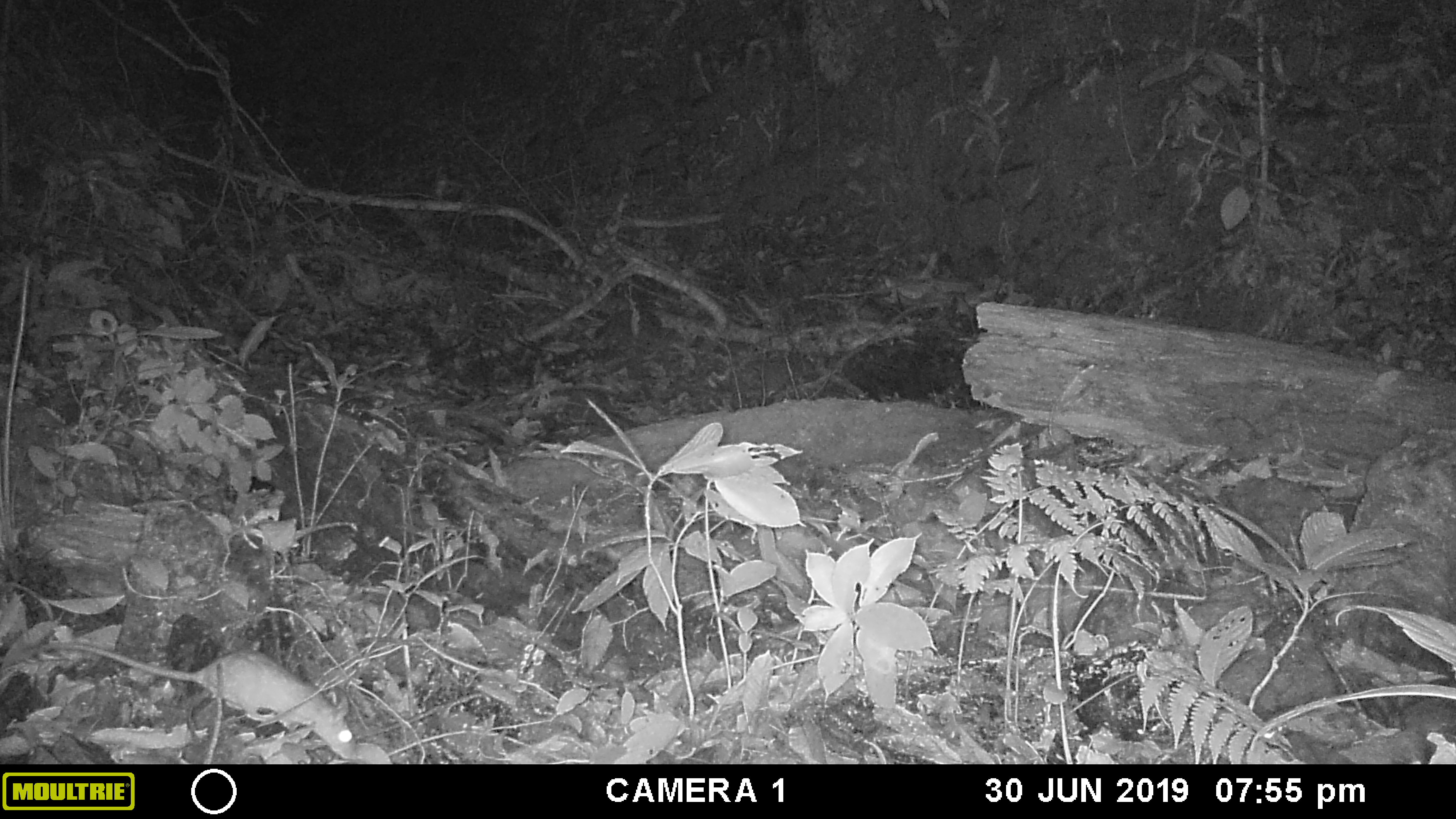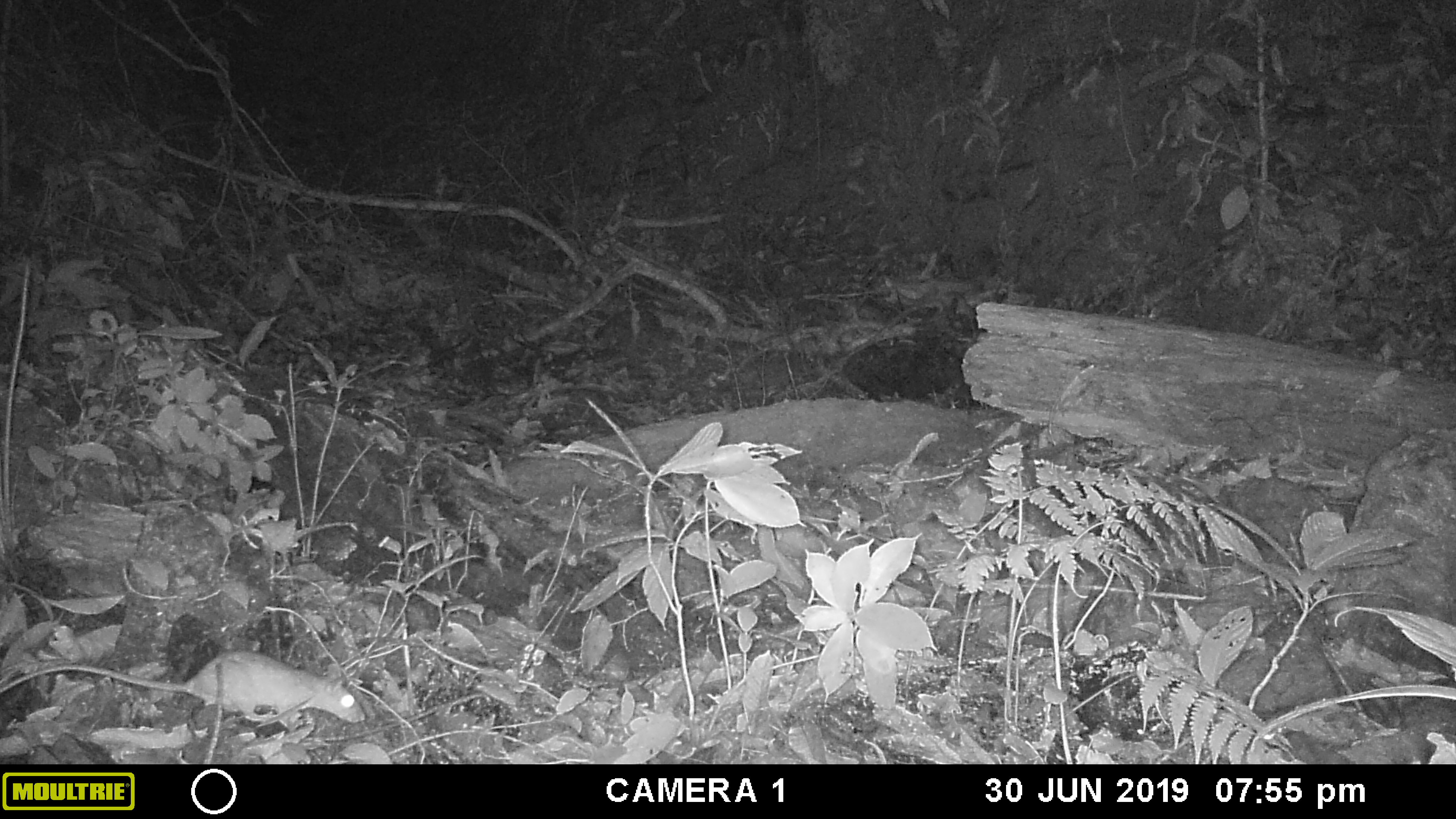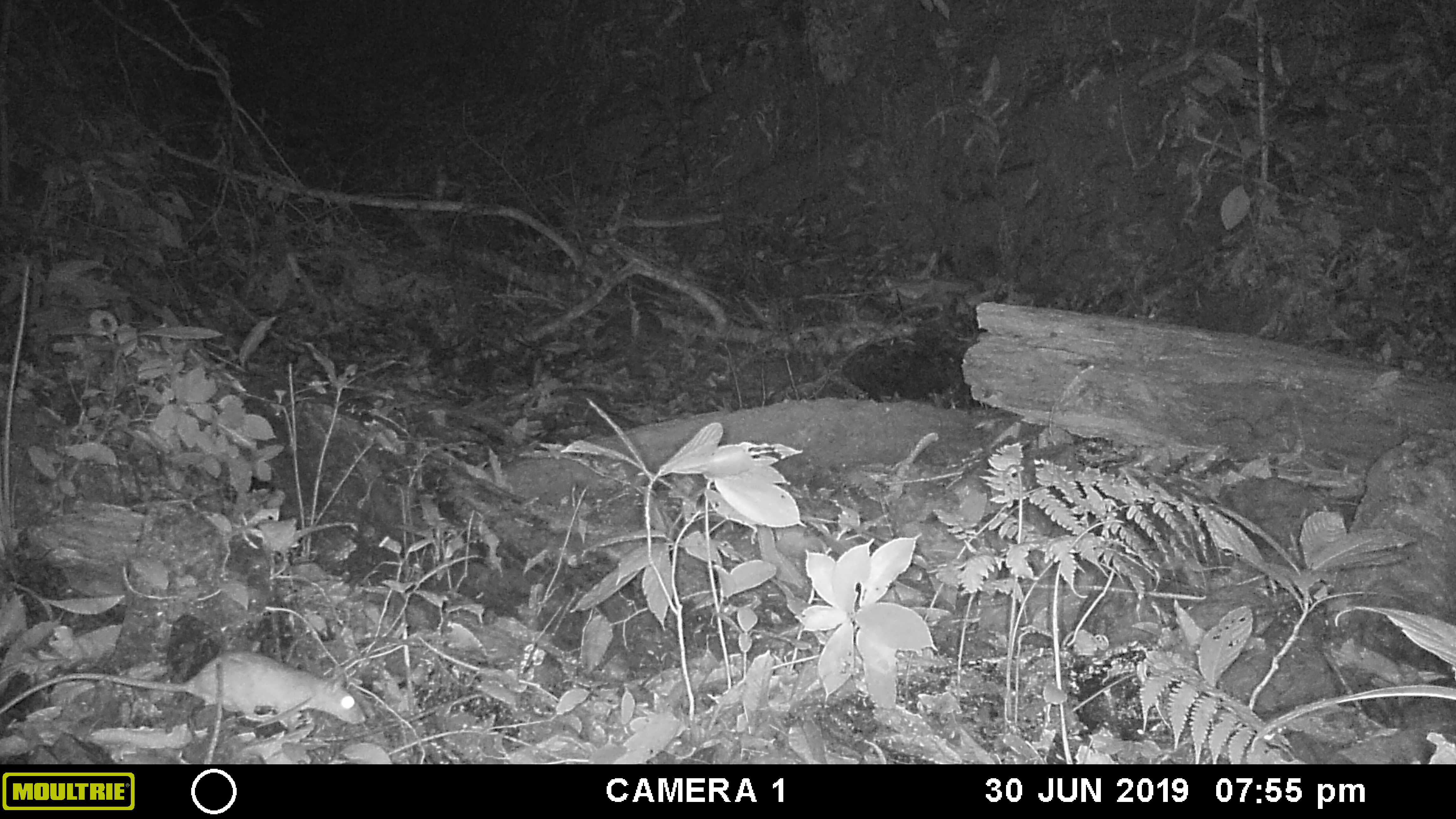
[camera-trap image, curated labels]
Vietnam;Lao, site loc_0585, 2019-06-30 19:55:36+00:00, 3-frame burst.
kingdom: Animalia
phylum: Chordata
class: Mammalia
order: Rodentia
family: Muridae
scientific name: Muridae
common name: old-world mice and rats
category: unidentified murid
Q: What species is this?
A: Unidentified murid (old-world mice and rats) (Muridae).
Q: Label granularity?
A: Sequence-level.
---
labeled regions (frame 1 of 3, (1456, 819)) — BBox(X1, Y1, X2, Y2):
unidentified murid: BBox(17, 640, 356, 757)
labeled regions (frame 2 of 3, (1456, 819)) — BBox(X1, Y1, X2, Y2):
unidentified murid: BBox(0, 646, 367, 722)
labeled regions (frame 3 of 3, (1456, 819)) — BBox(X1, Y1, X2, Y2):
unidentified murid: BBox(0, 646, 367, 724)